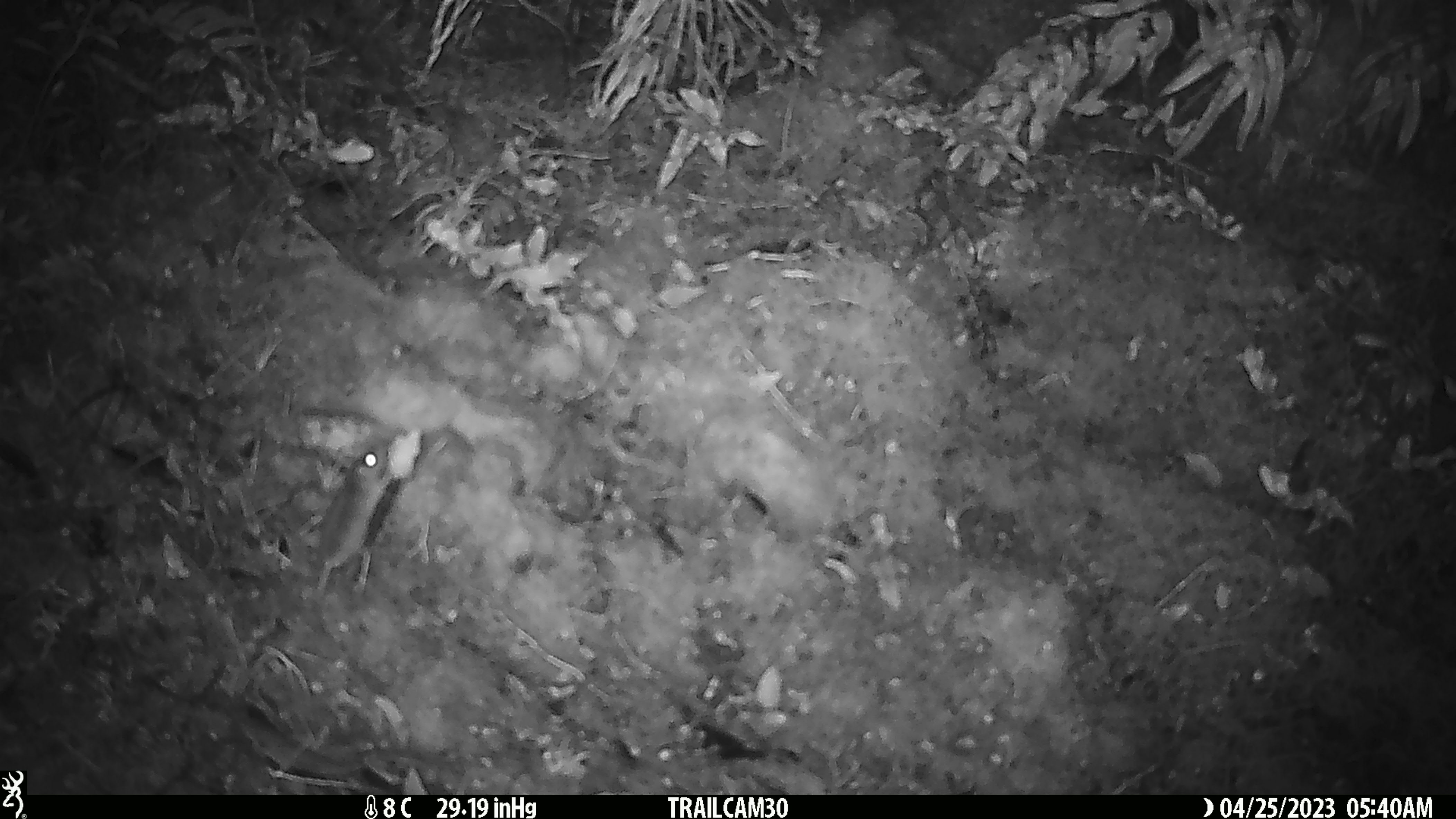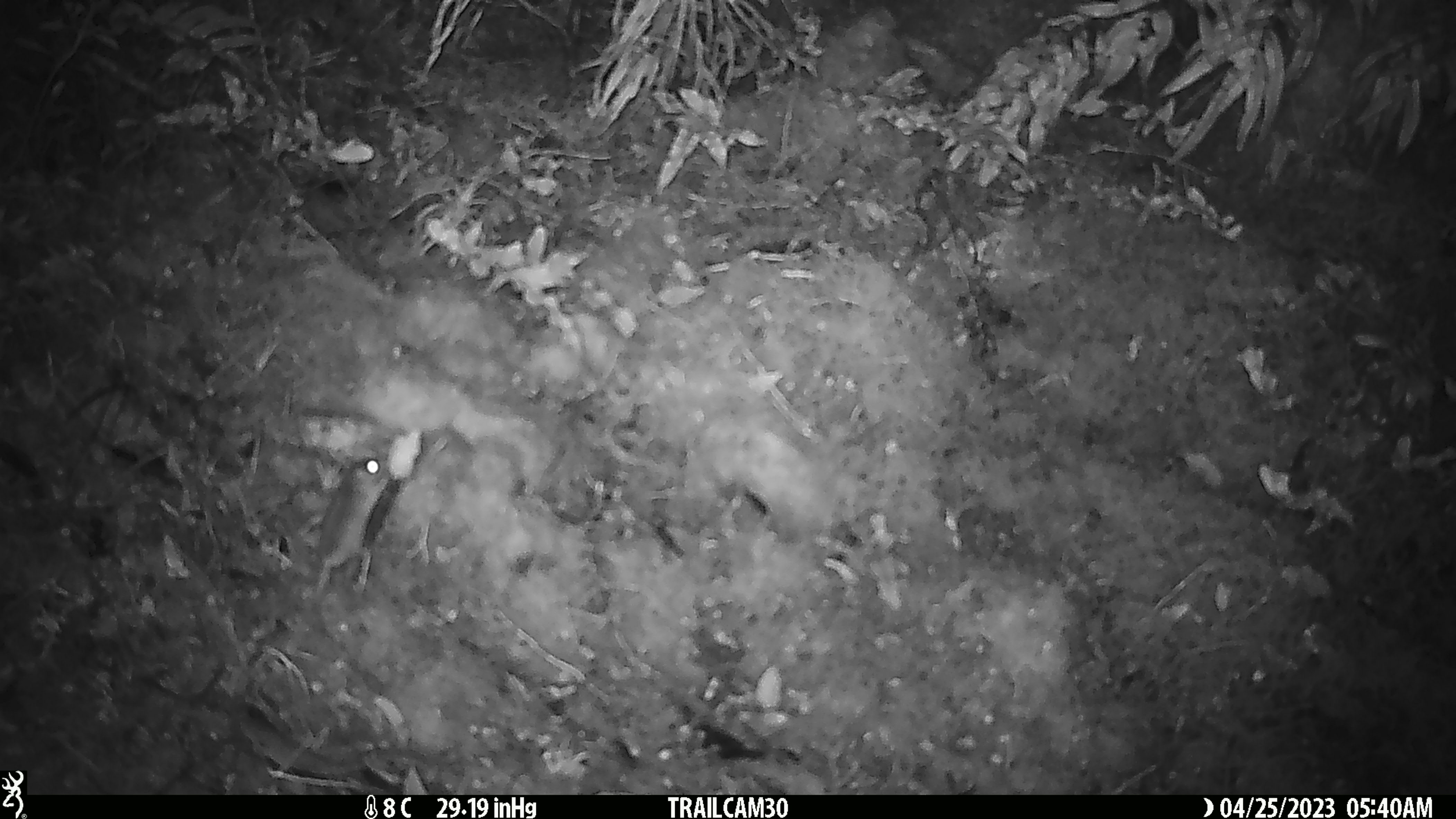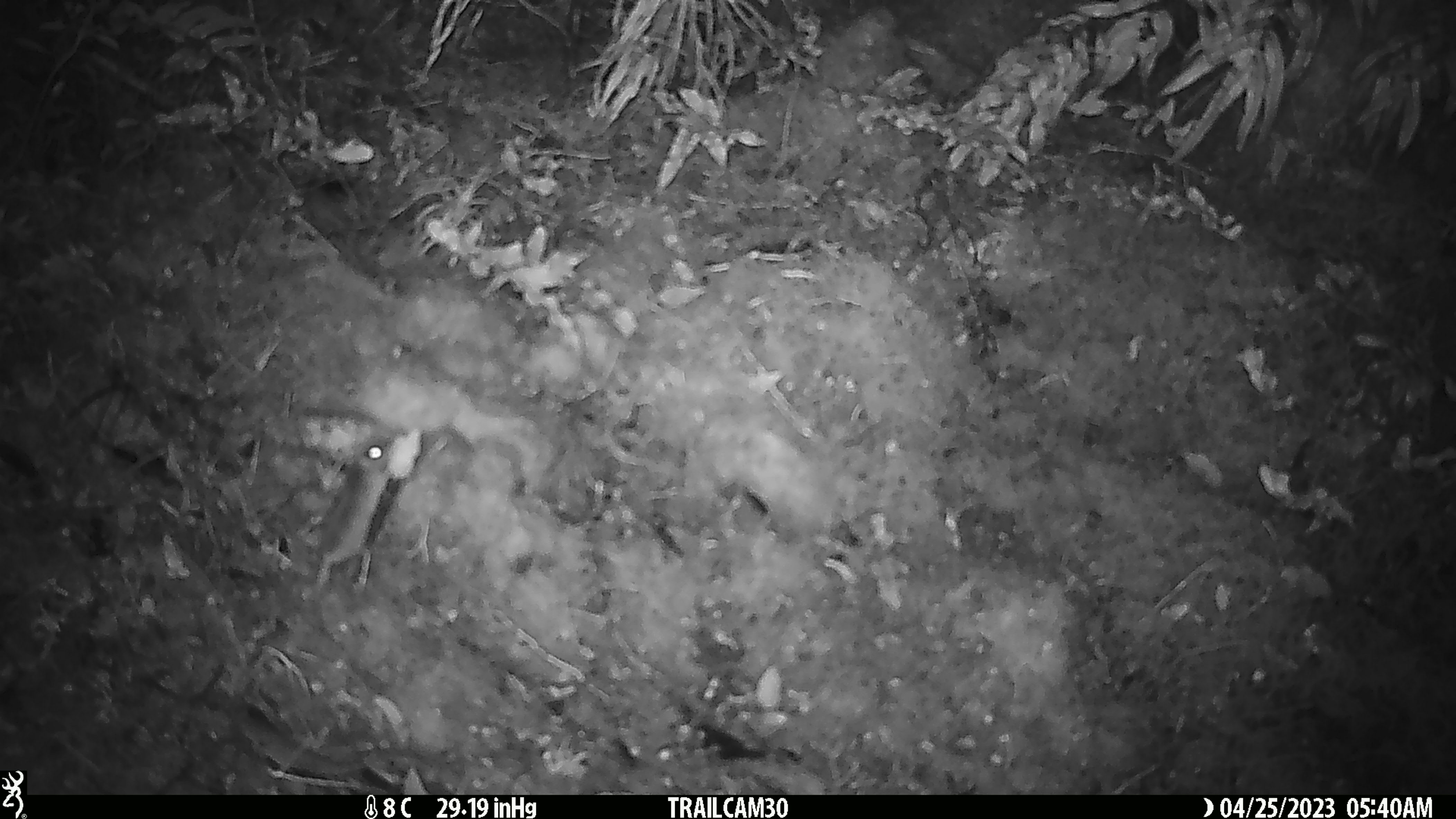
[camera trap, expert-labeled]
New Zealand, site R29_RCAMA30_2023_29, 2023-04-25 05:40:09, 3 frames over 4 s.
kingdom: Animalia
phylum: Chordata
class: Mammalia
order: Rodentia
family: Muridae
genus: Mus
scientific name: Mus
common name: mouse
Mouse (Mus).